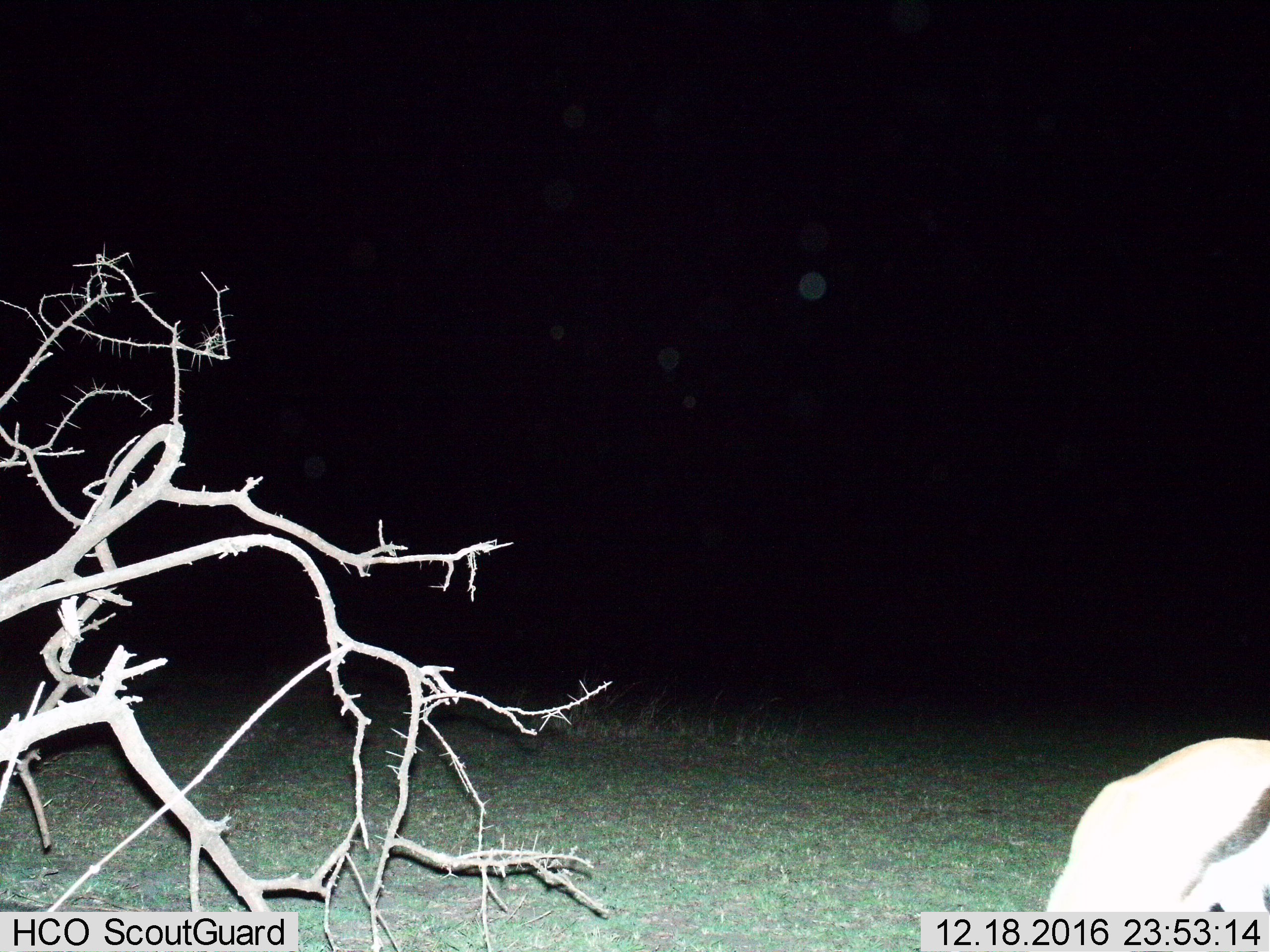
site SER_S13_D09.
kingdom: Animalia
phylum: Chordata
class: Mammalia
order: Artiodactyla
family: Bovidae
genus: Eudorcas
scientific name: Eudorcas thomsonii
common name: thomson's gazelle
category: gazellethomsons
Gazellethomsons (thomson's gazelle) (Eudorcas thomsonii), count 1. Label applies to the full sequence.